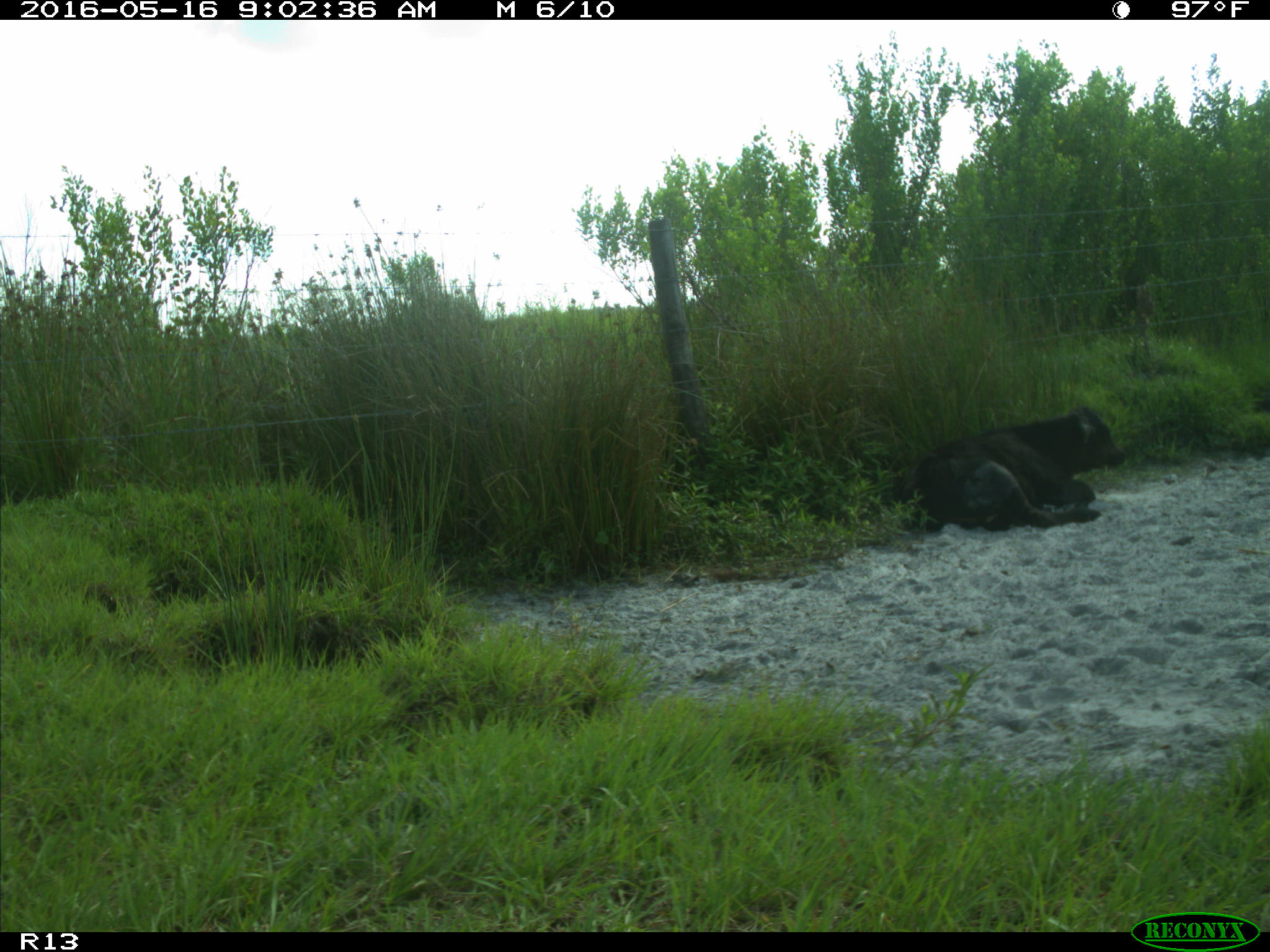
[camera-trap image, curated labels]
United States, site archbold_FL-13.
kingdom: Animalia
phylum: Chordata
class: Mammalia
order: Artiodactyla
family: Bovidae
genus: Bos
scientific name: Bos taurus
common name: domestic cow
Bos taurus (domestic cow).